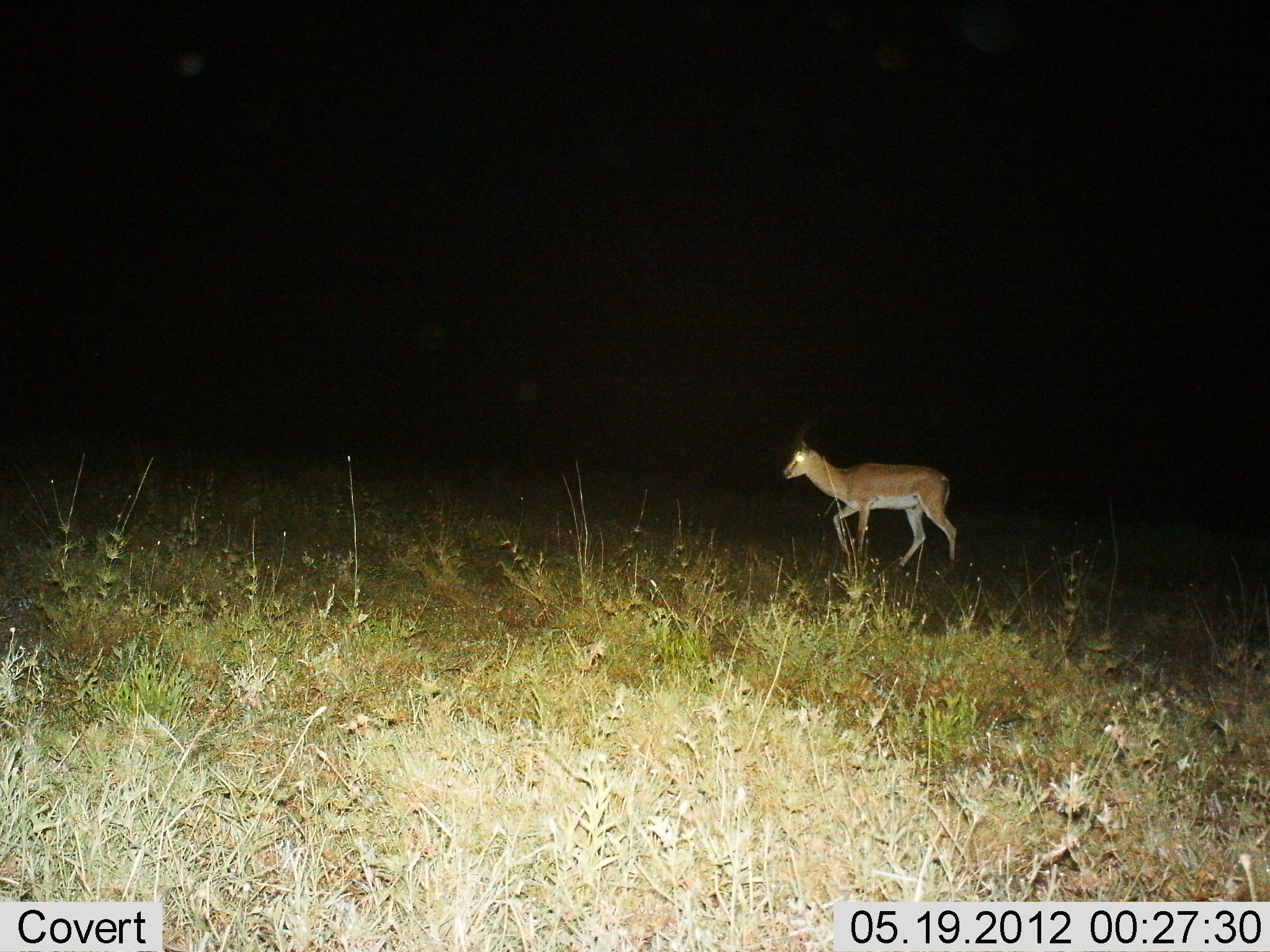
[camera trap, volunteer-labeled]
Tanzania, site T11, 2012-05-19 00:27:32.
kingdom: Animalia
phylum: Chordata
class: Mammalia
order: Artiodactyla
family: Bovidae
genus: Nanger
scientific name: Nanger granti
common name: grant's gazelle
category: gazellegrants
Gazellegrants (grant's gazelle) (Nanger granti), count 1. Behavior (volunteer vote fractions): standing 20%, resting 0%, moving 80%, interacting 0%. Young present (vote fraction): 0%. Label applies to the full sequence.